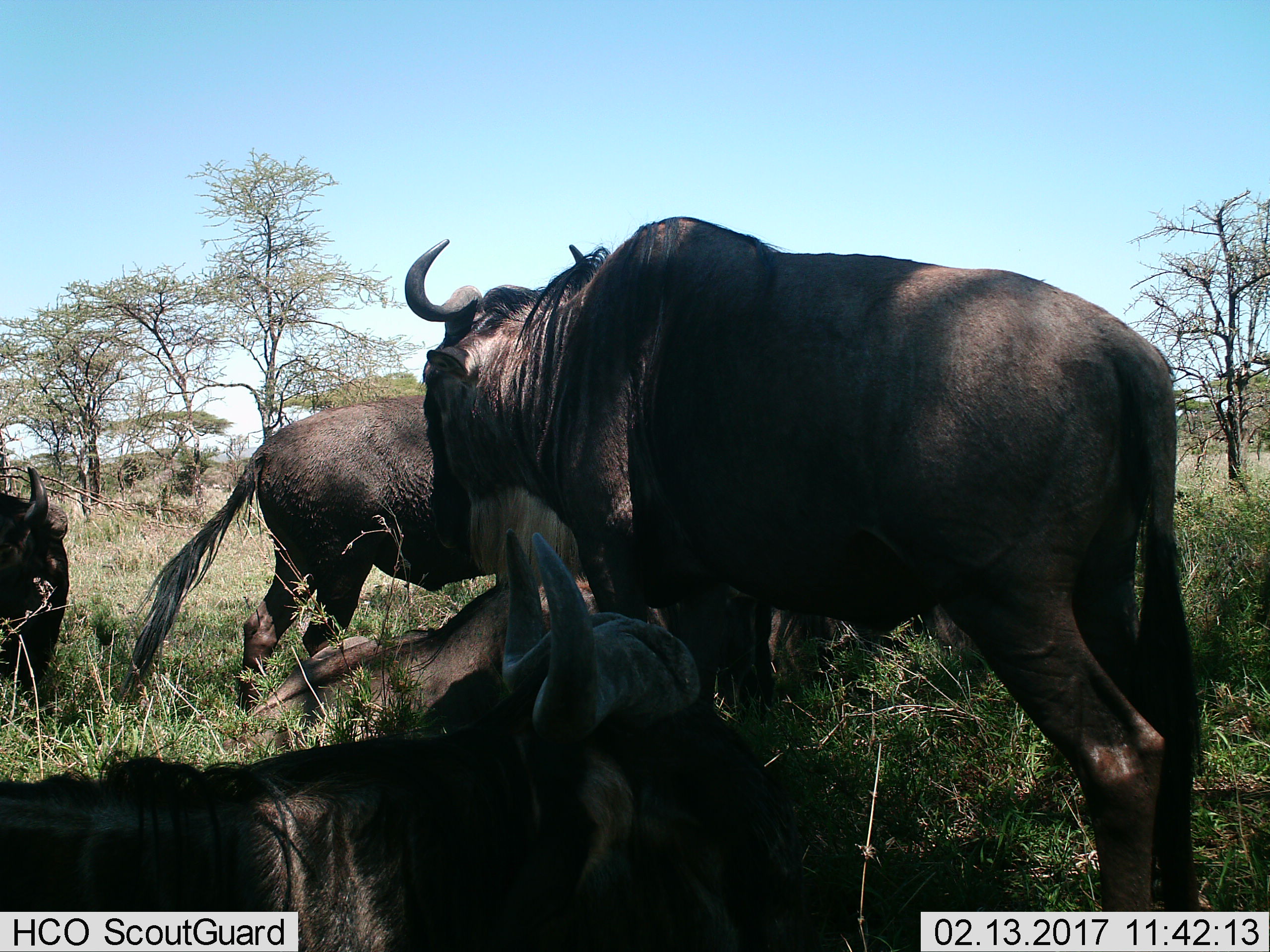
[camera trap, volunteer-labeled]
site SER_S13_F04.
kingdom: Animalia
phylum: Chordata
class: Mammalia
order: Artiodactyla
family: Bovidae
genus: Connochaetes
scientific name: Connochaetes taurinus taurinus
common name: blue wildebeest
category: wildebeestblue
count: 5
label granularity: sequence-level